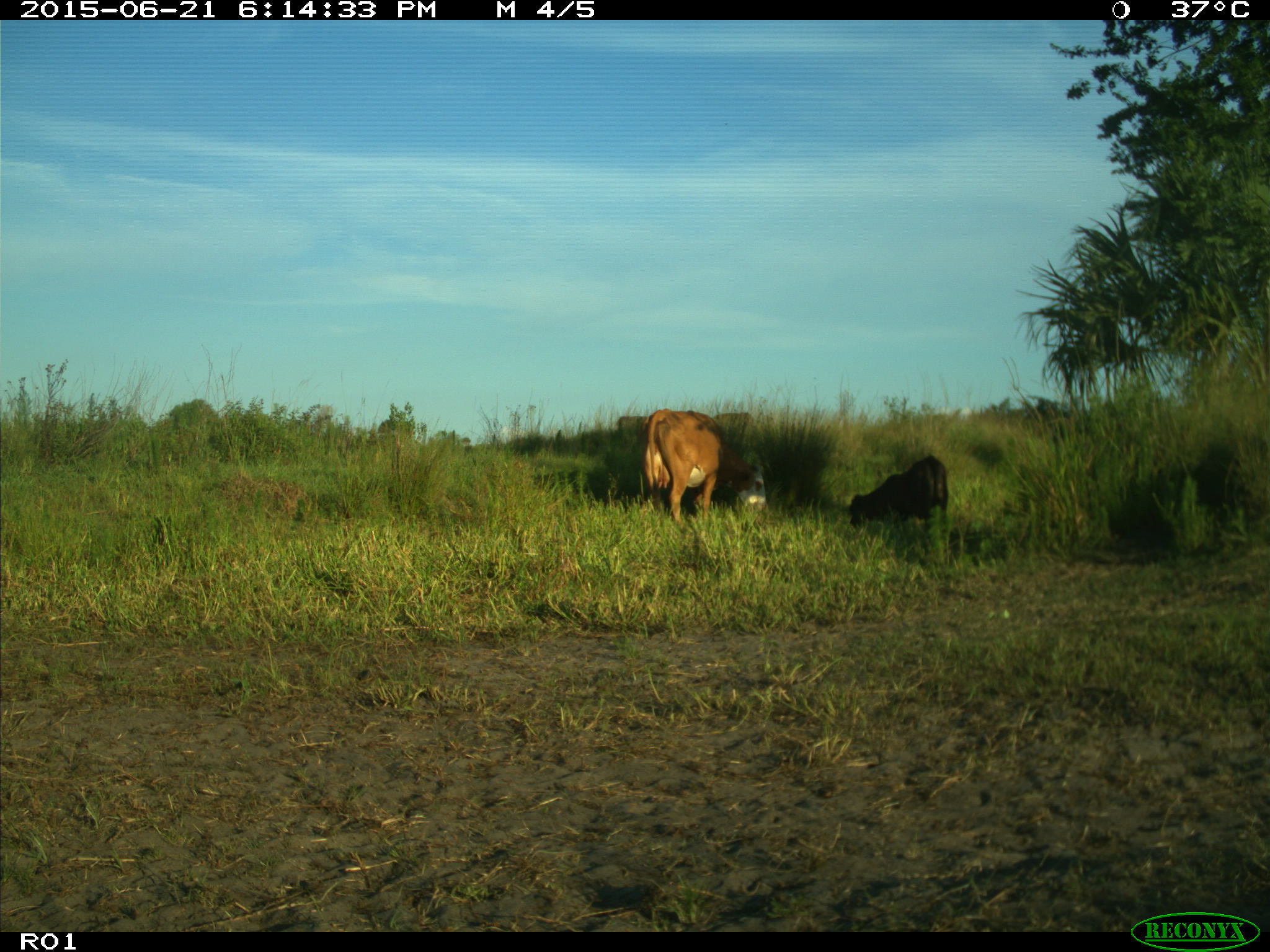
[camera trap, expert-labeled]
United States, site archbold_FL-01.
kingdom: Animalia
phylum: Chordata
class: Mammalia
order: Artiodactyla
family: Bovidae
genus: Bos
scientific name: Bos taurus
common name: domestic cow